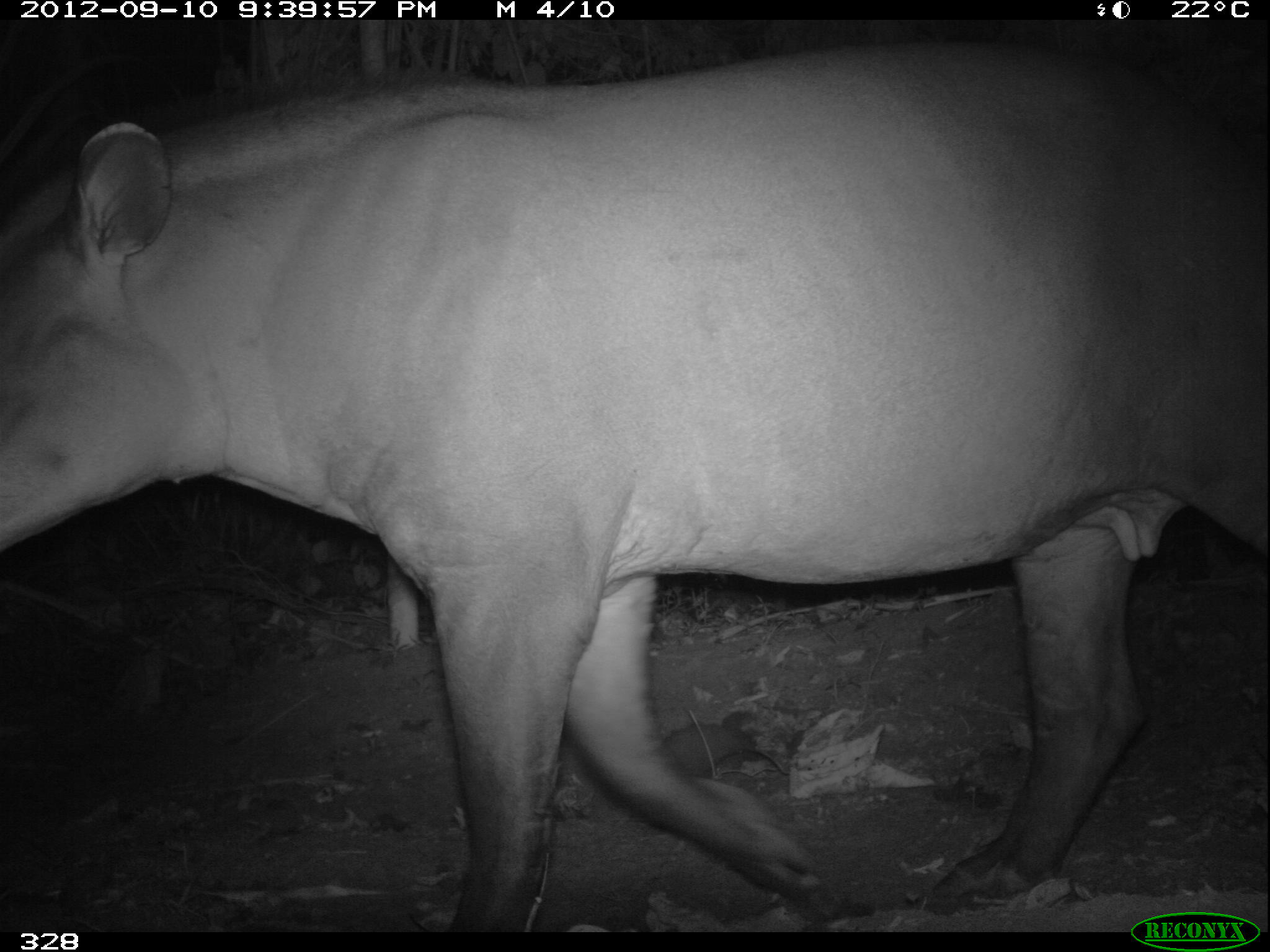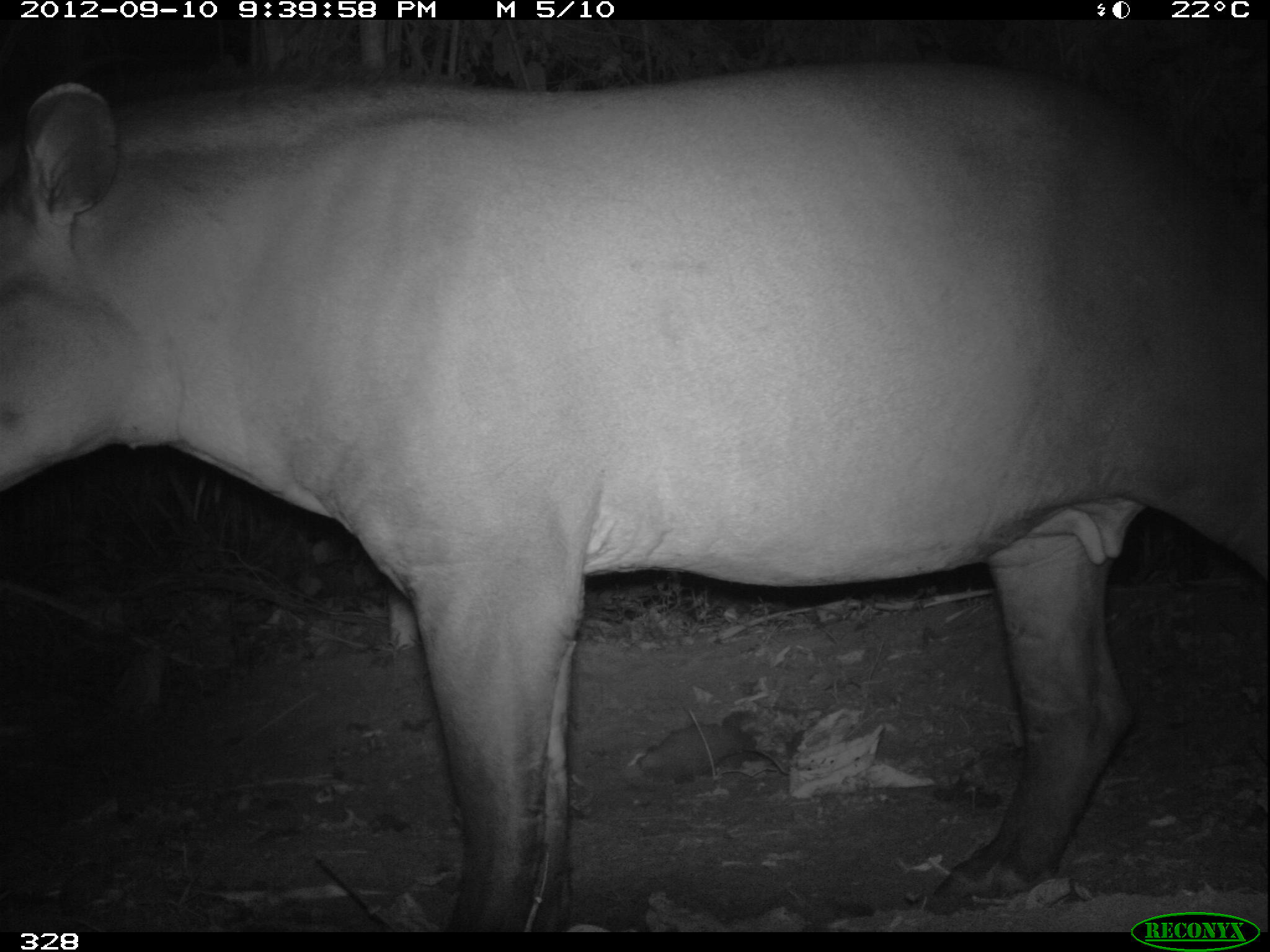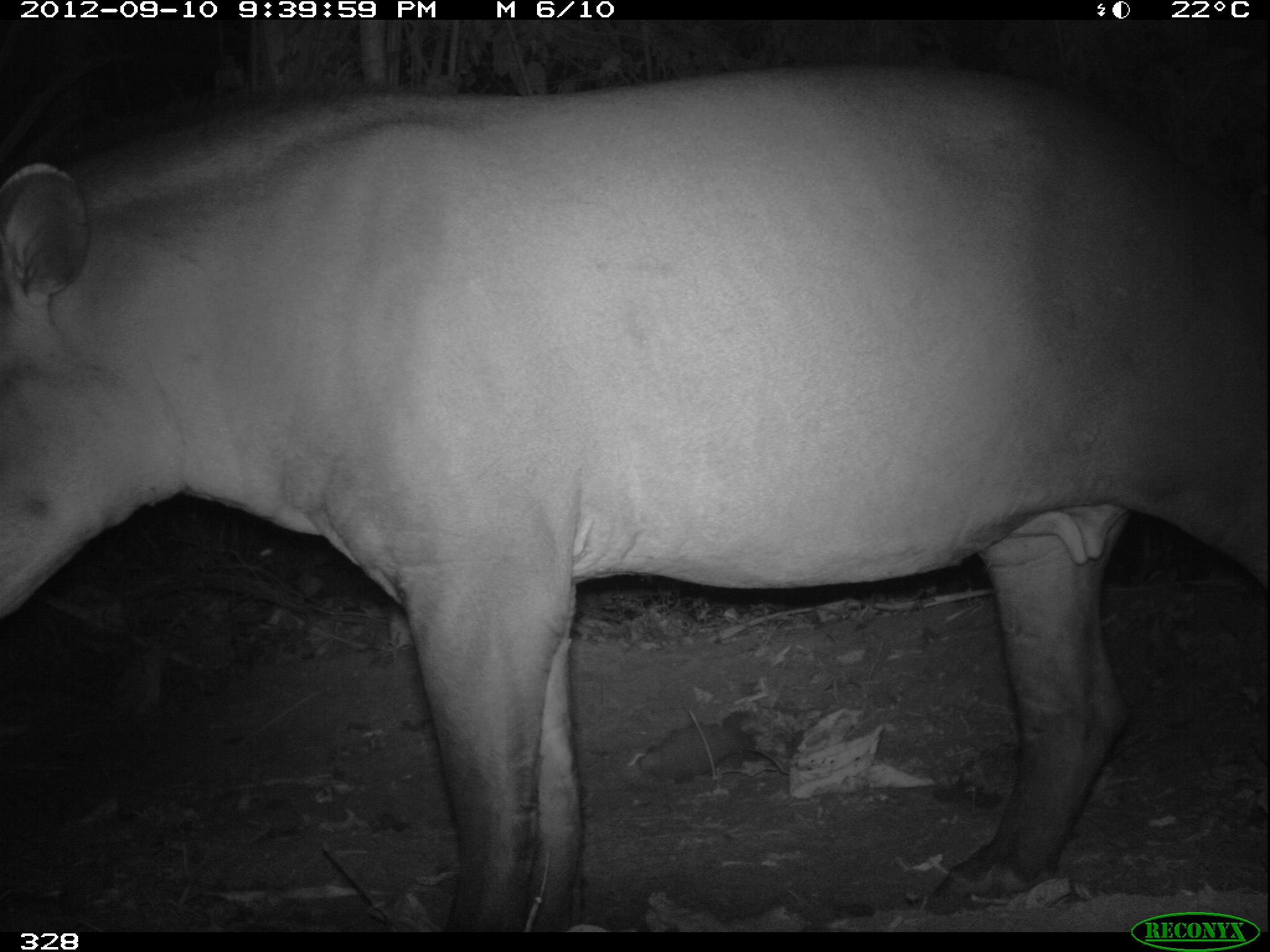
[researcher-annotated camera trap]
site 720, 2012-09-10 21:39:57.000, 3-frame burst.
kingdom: Animalia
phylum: Chordata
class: Mammalia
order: Perissodactyla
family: Tapiridae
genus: Tapirus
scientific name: Tapirus terrestris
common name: south american tapir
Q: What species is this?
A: Tapirus terrestris (south american tapir).